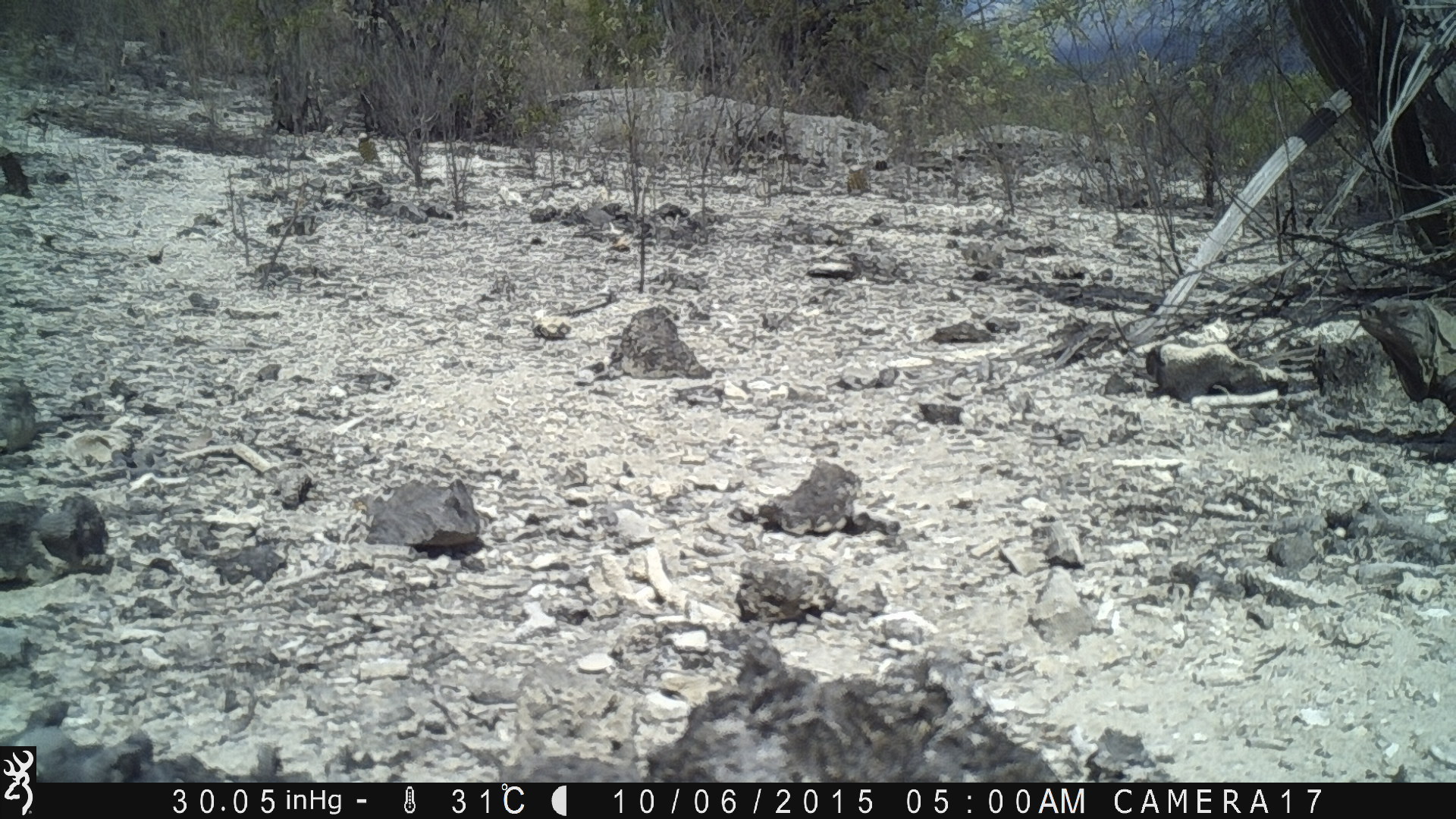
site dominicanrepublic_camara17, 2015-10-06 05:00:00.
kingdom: Animalia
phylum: Chordata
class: Reptilia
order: Squamata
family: Iguanidae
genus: Iguana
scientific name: Iguana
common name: typical iguanas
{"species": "Iguana (typical iguanas)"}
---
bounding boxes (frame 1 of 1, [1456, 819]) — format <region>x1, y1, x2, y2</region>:
iguana: <region>1352, 286, 1456, 470</region>